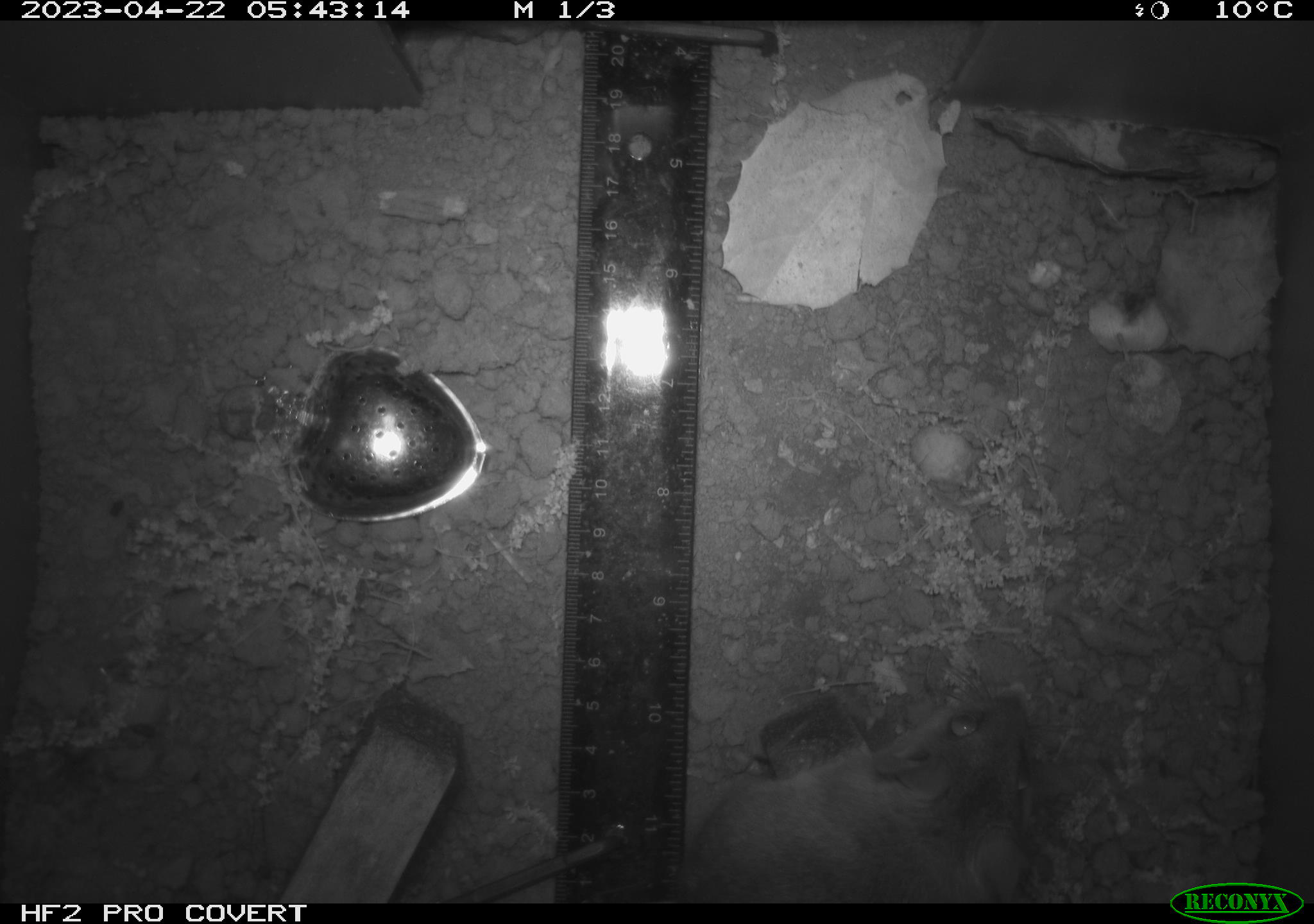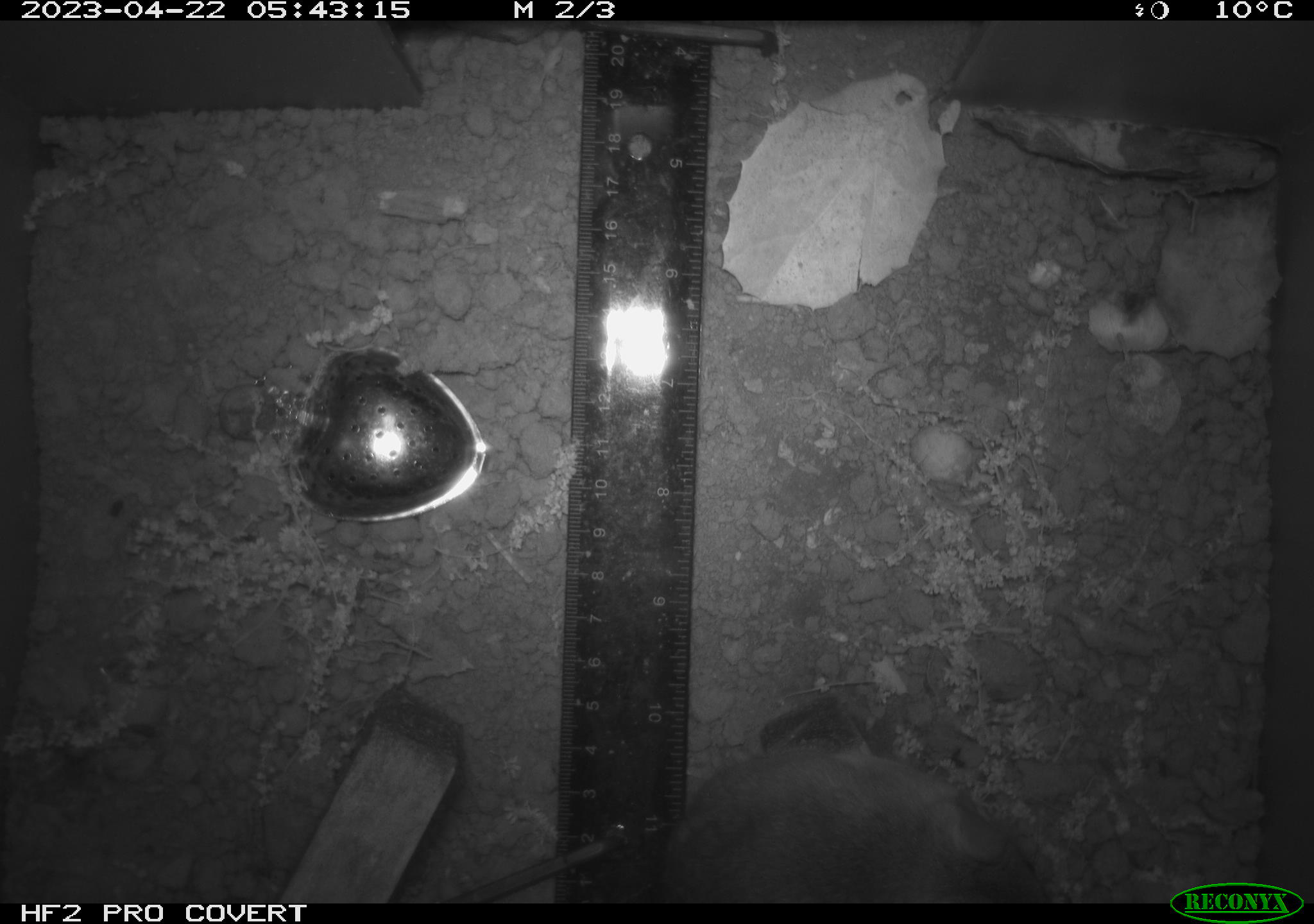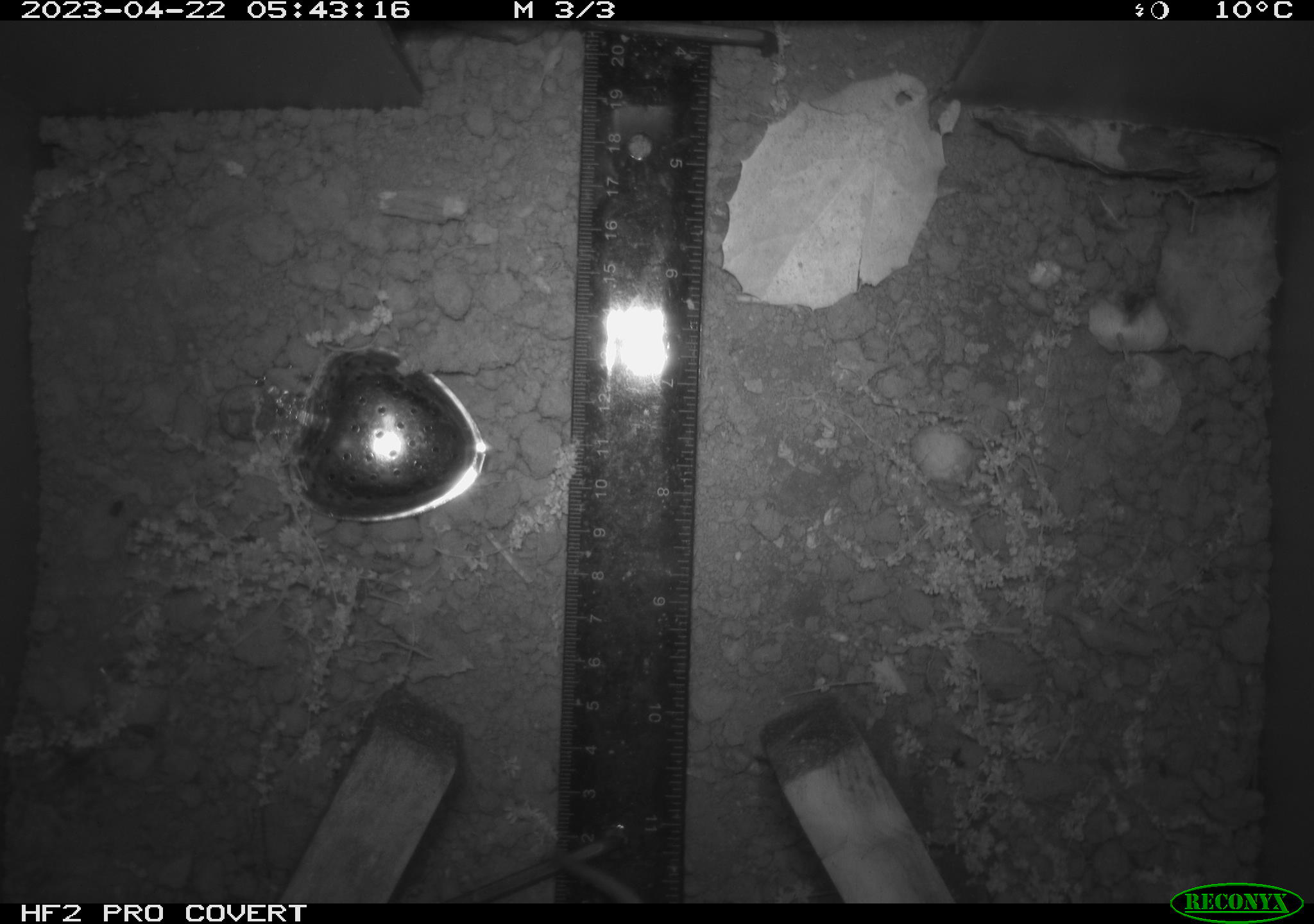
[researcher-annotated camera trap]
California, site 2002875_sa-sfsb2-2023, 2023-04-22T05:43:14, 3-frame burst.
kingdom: Animalia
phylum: Chordata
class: Mammalia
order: Rodentia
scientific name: Rodentia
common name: mouse species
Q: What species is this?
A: Mouse species (Rodentia).